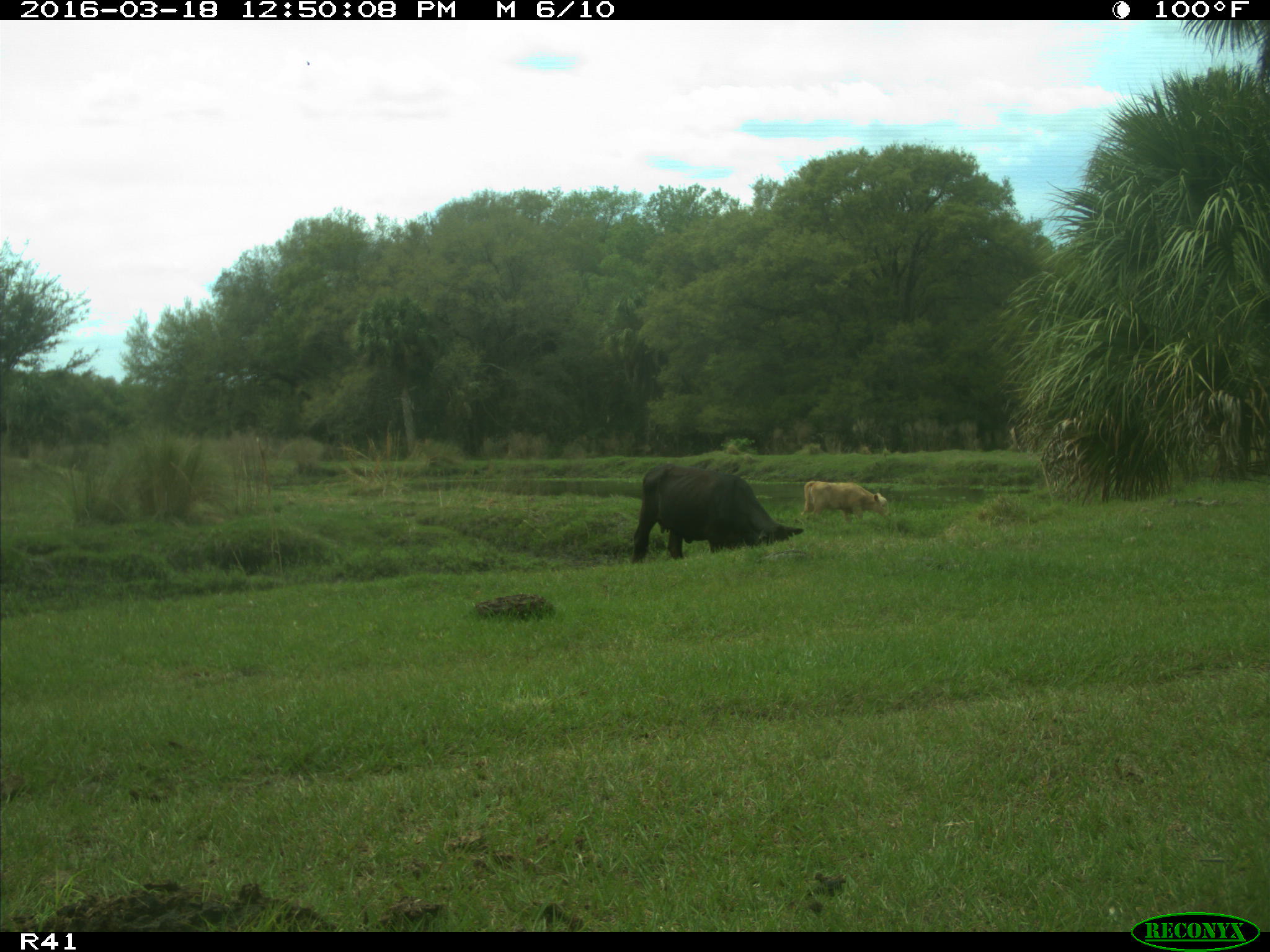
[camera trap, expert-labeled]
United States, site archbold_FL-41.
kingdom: Animalia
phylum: Chordata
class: Mammalia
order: Artiodactyla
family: Bovidae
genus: Bos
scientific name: Bos taurus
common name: domestic cow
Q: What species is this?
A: Bos taurus (domestic cow).